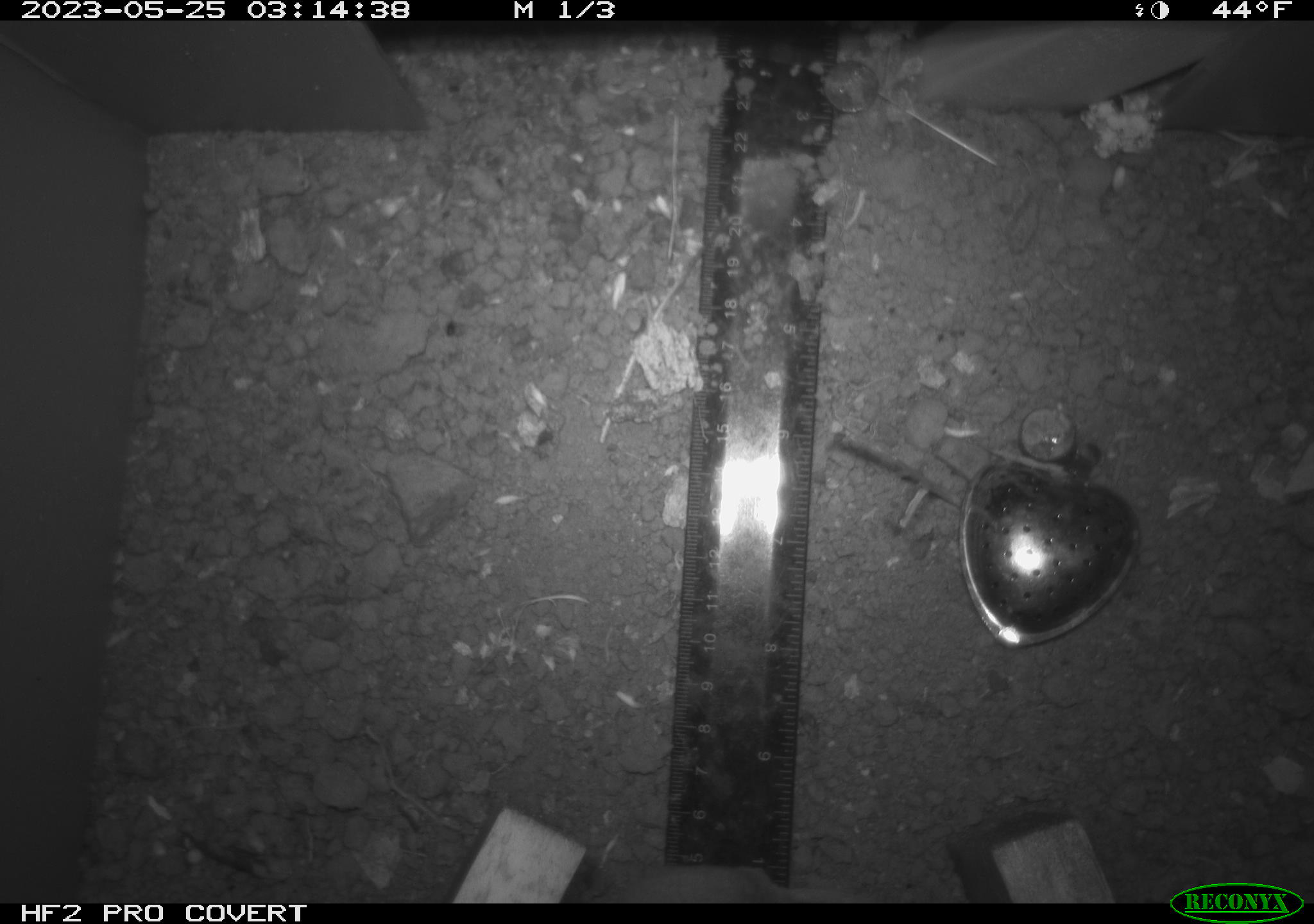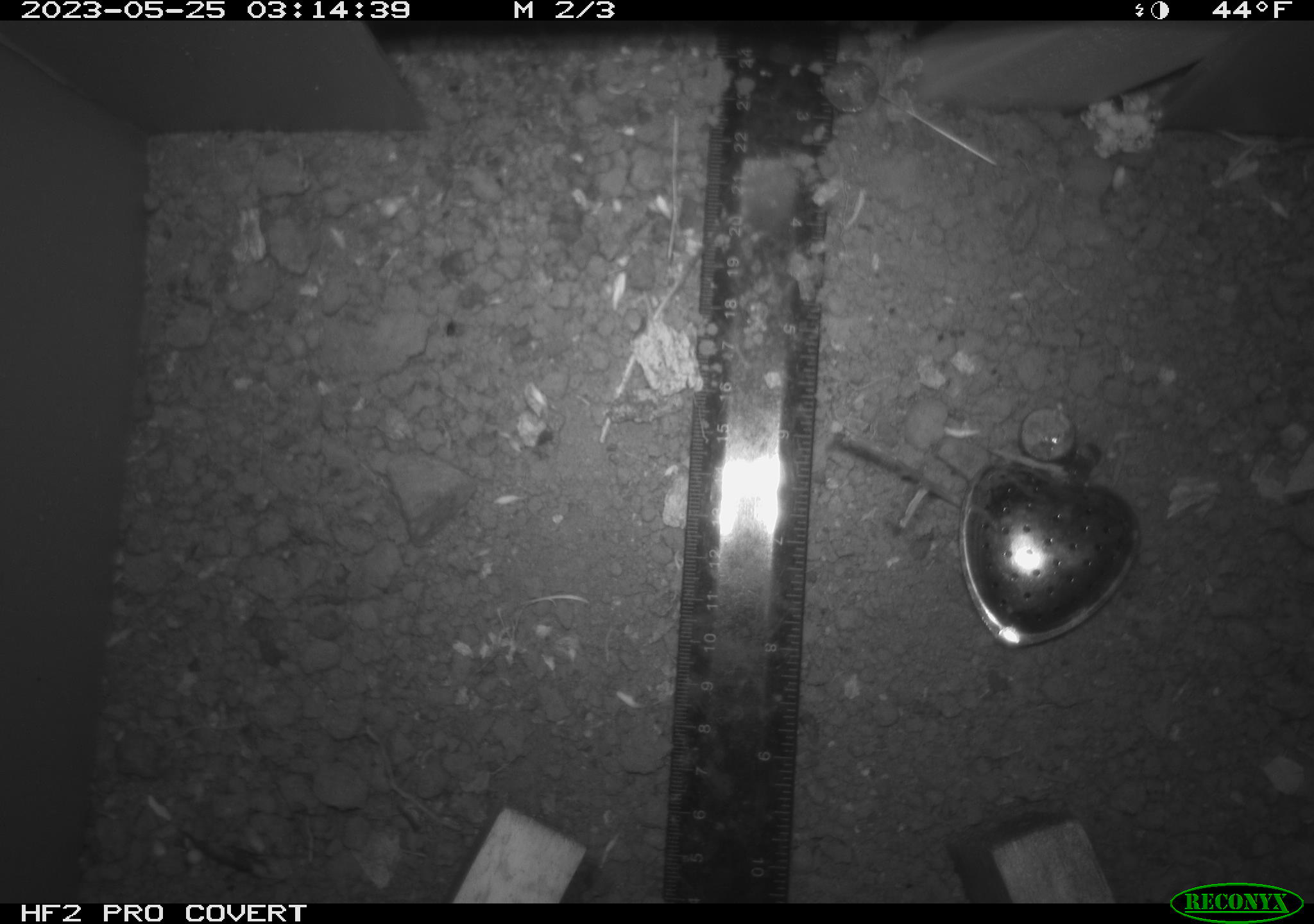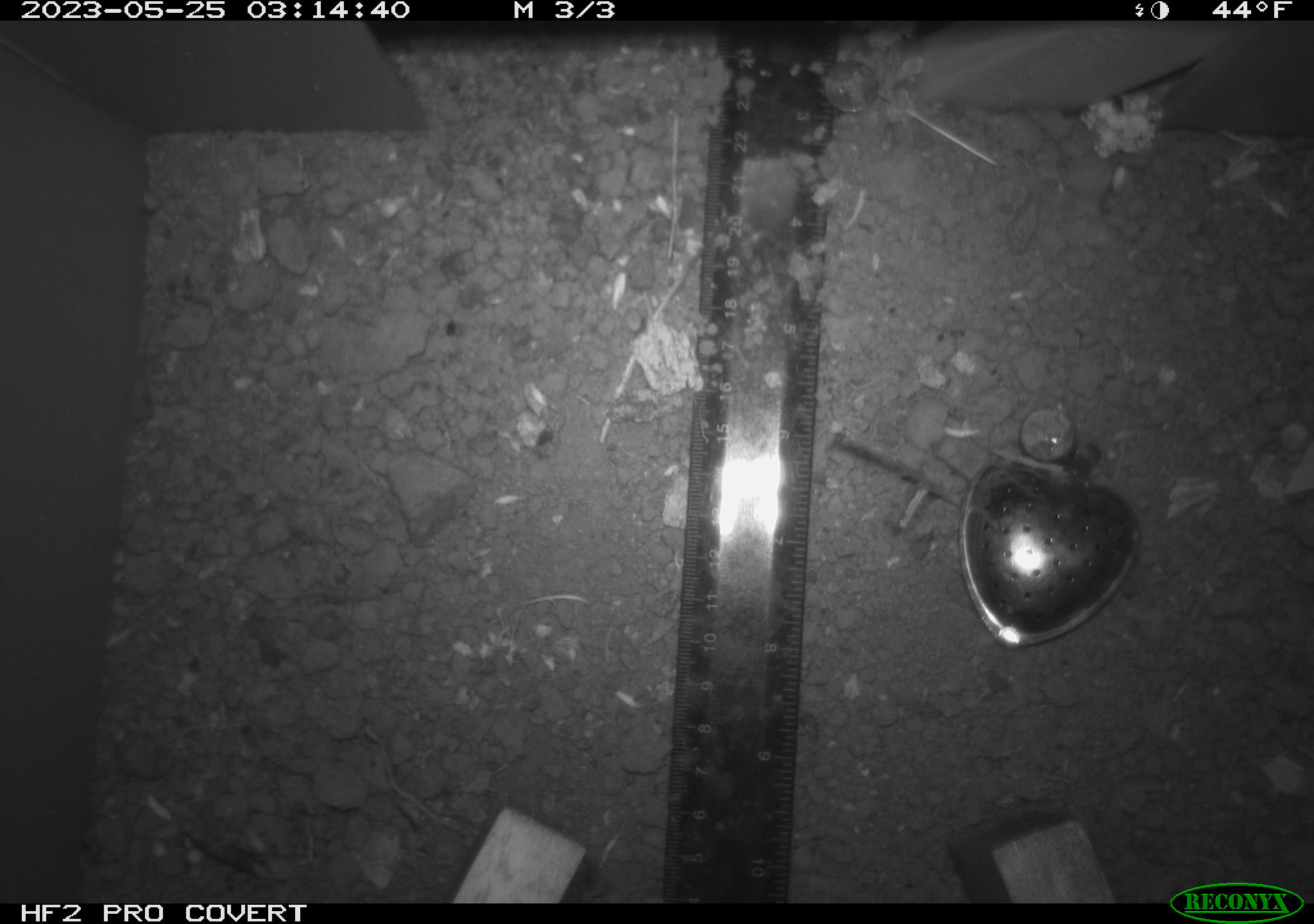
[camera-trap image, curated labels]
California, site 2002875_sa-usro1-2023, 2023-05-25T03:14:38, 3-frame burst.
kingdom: Animalia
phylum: Chordata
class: Mammalia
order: Rodentia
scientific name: Rodentia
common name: mouse species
Mouse species (Rodentia).